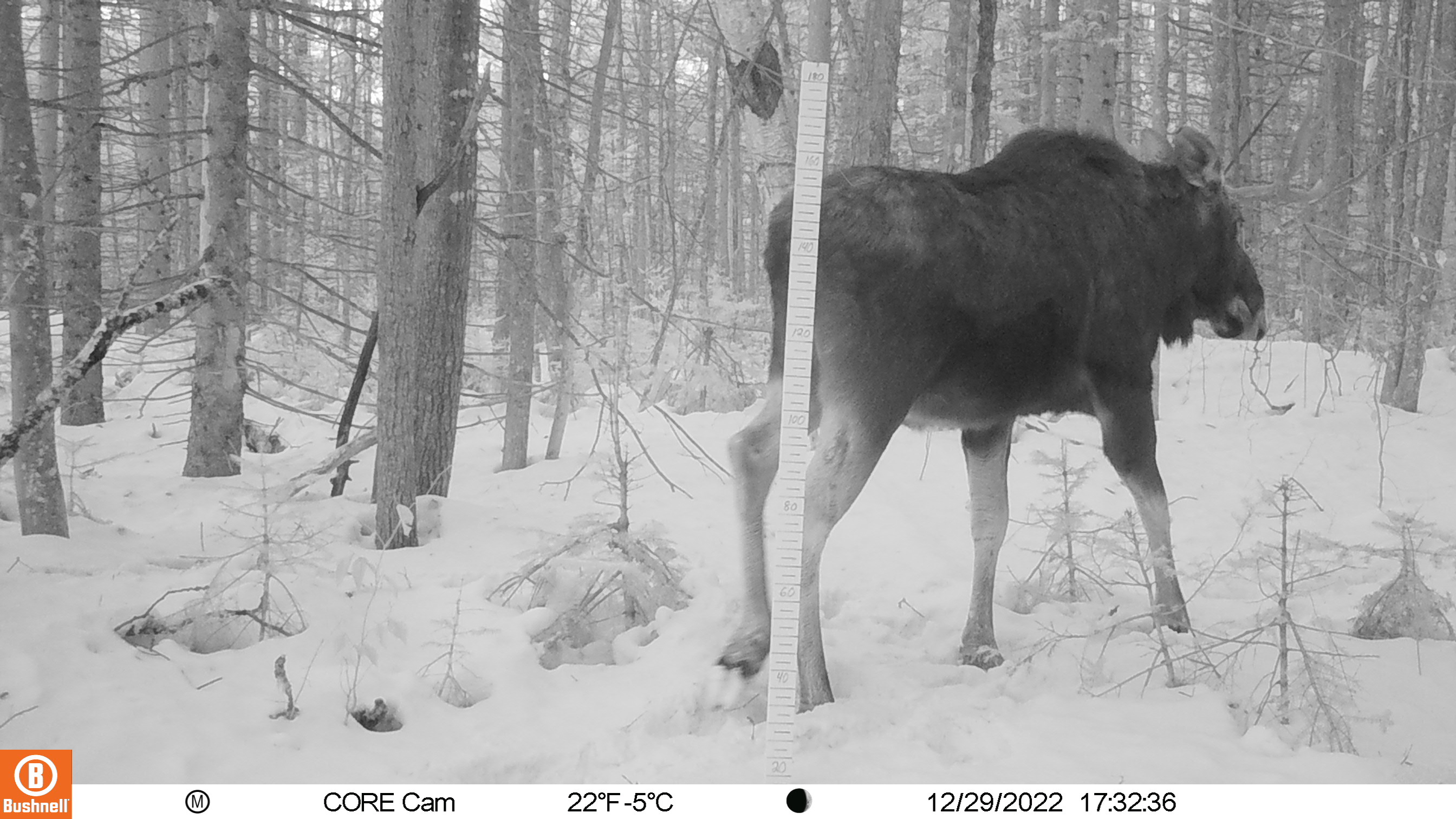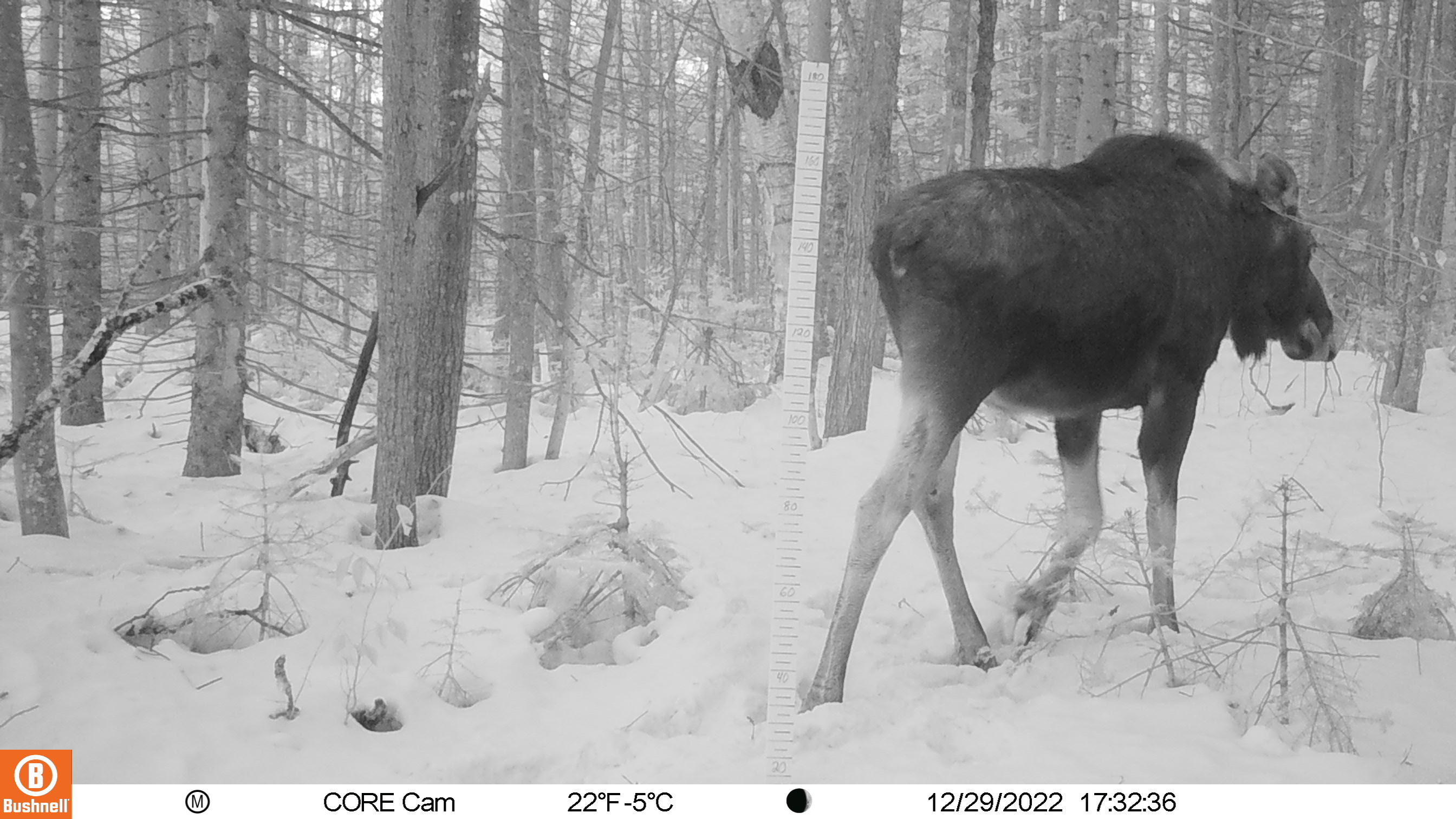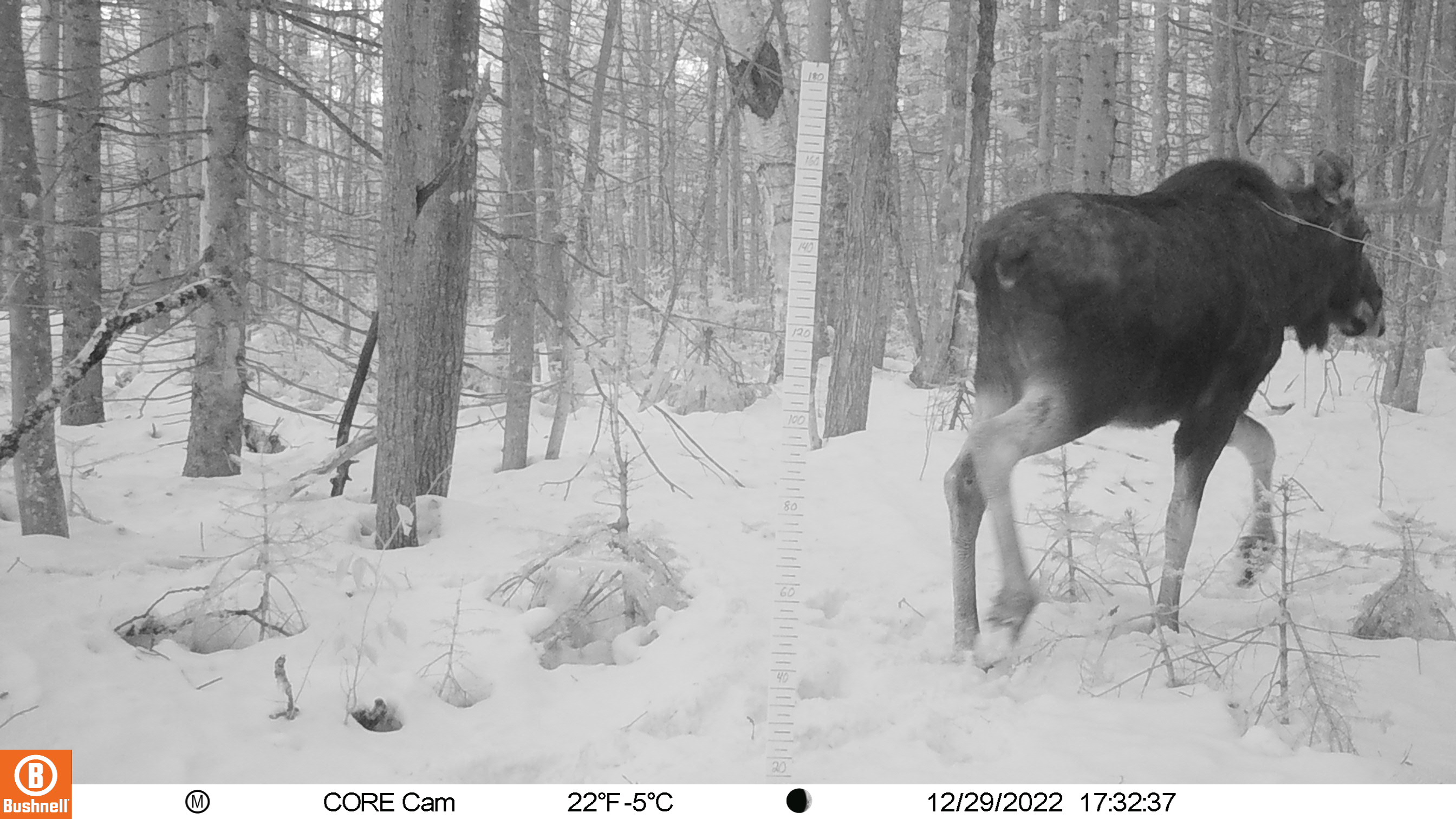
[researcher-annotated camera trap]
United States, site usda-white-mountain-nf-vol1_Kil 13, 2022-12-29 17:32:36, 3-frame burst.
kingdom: Animalia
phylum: Chordata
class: Mammalia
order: Artiodactyla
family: Cervidae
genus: Alces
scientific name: Alces alces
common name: moose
Moose (Alces alces).